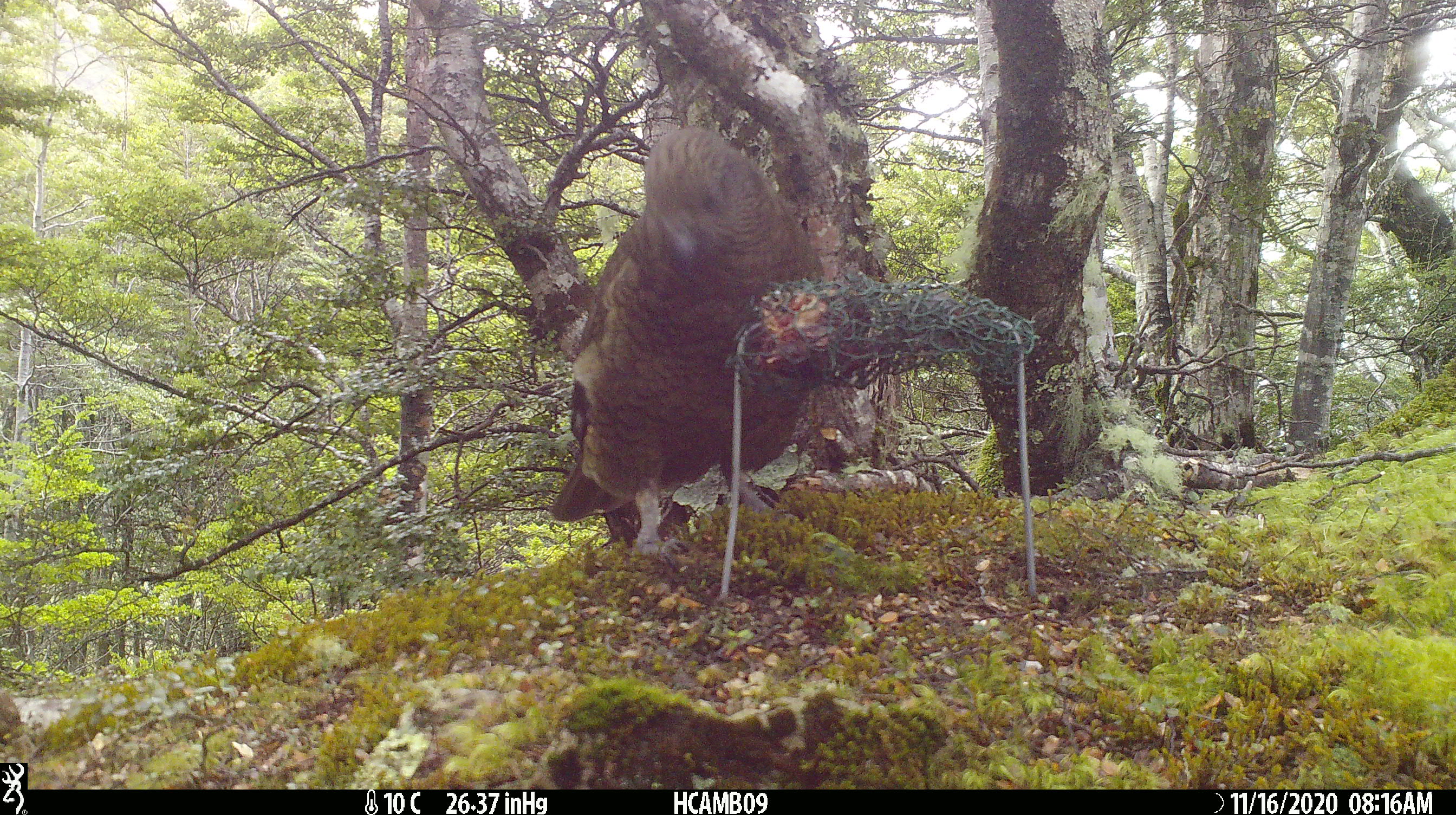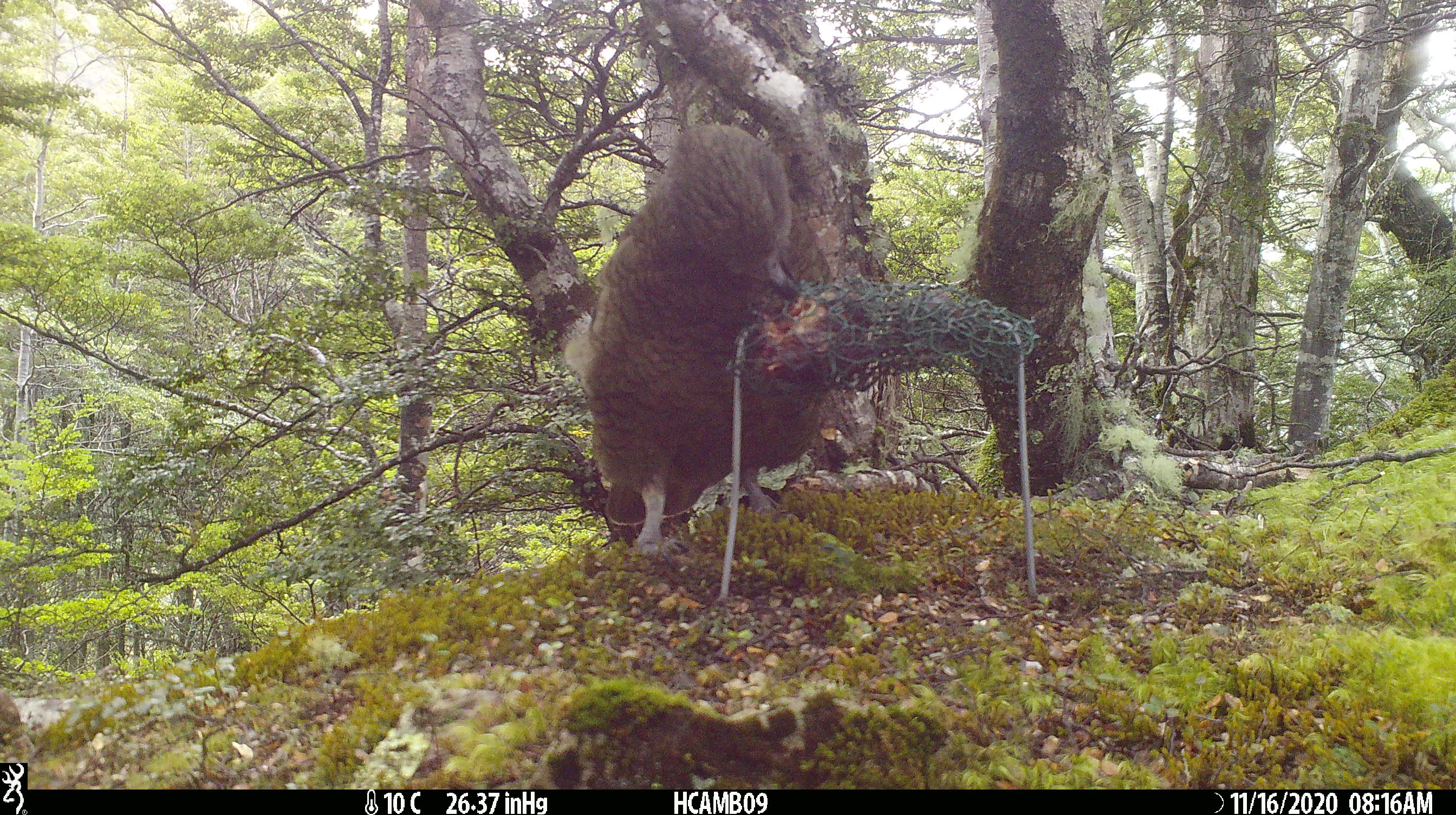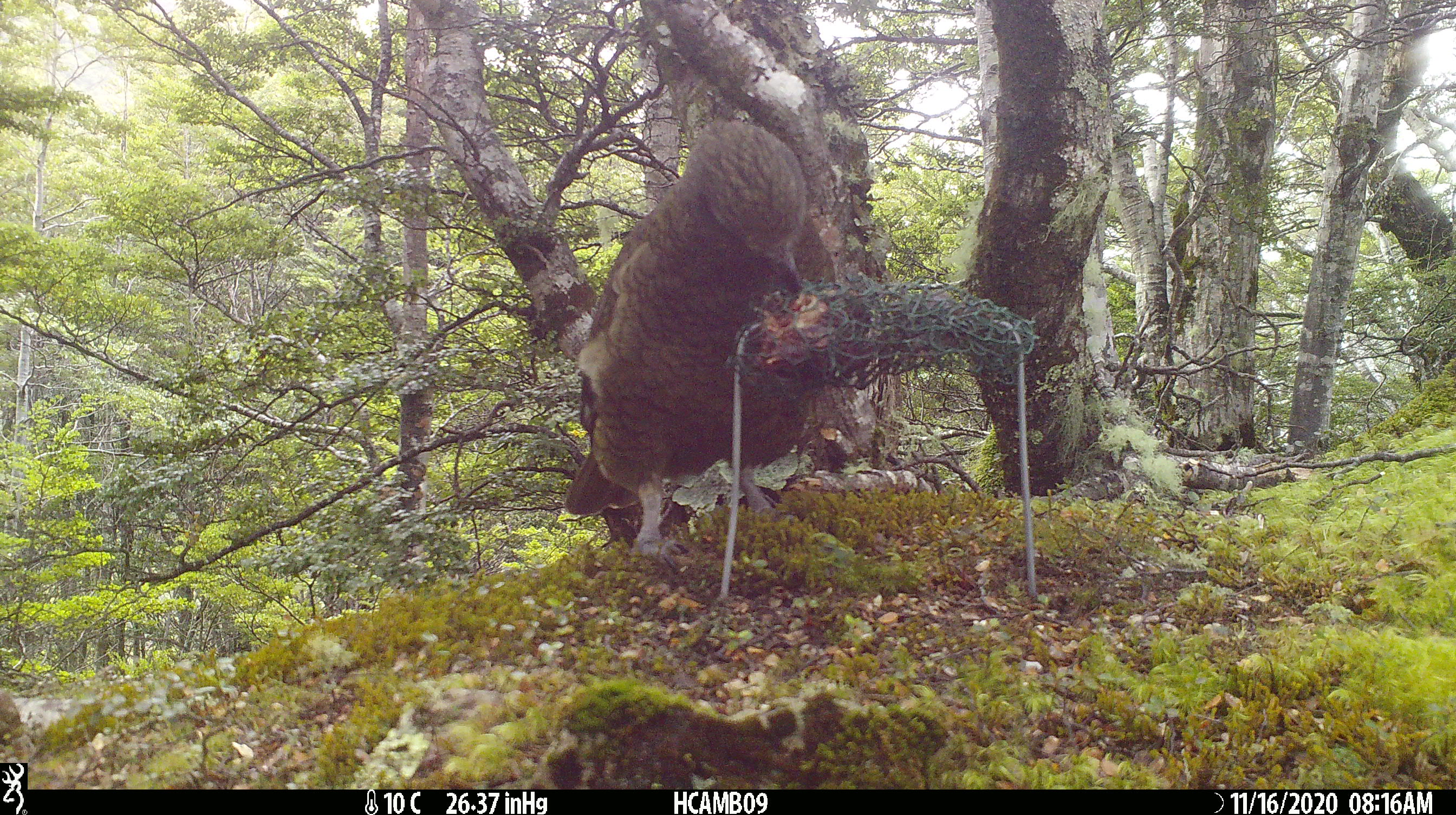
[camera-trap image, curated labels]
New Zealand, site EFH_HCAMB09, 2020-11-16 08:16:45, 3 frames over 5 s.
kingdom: Animalia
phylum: Chordata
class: Aves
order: Psittaciformes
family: Strigopidae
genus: Nestor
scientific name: Nestor notabilis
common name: kea